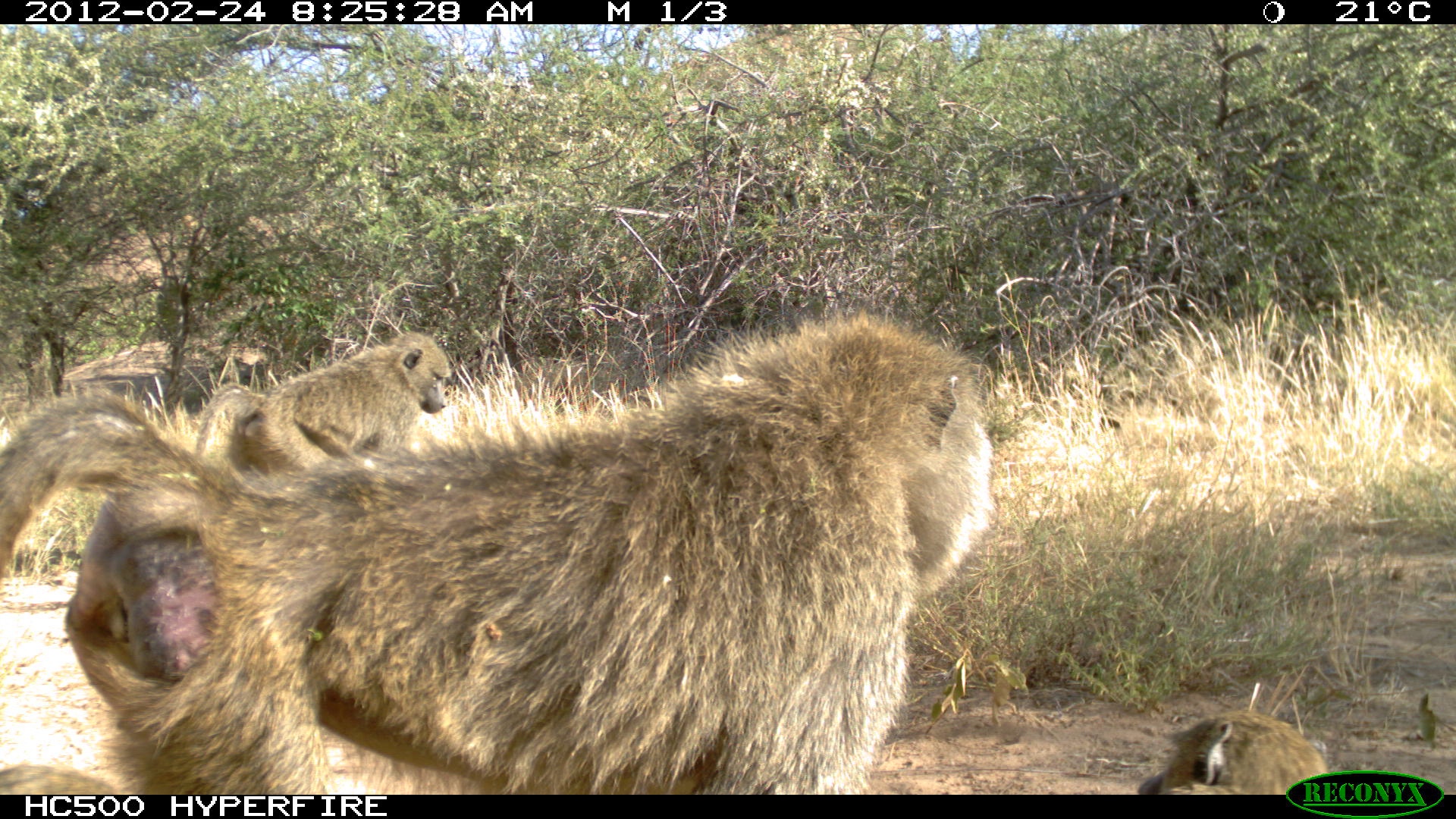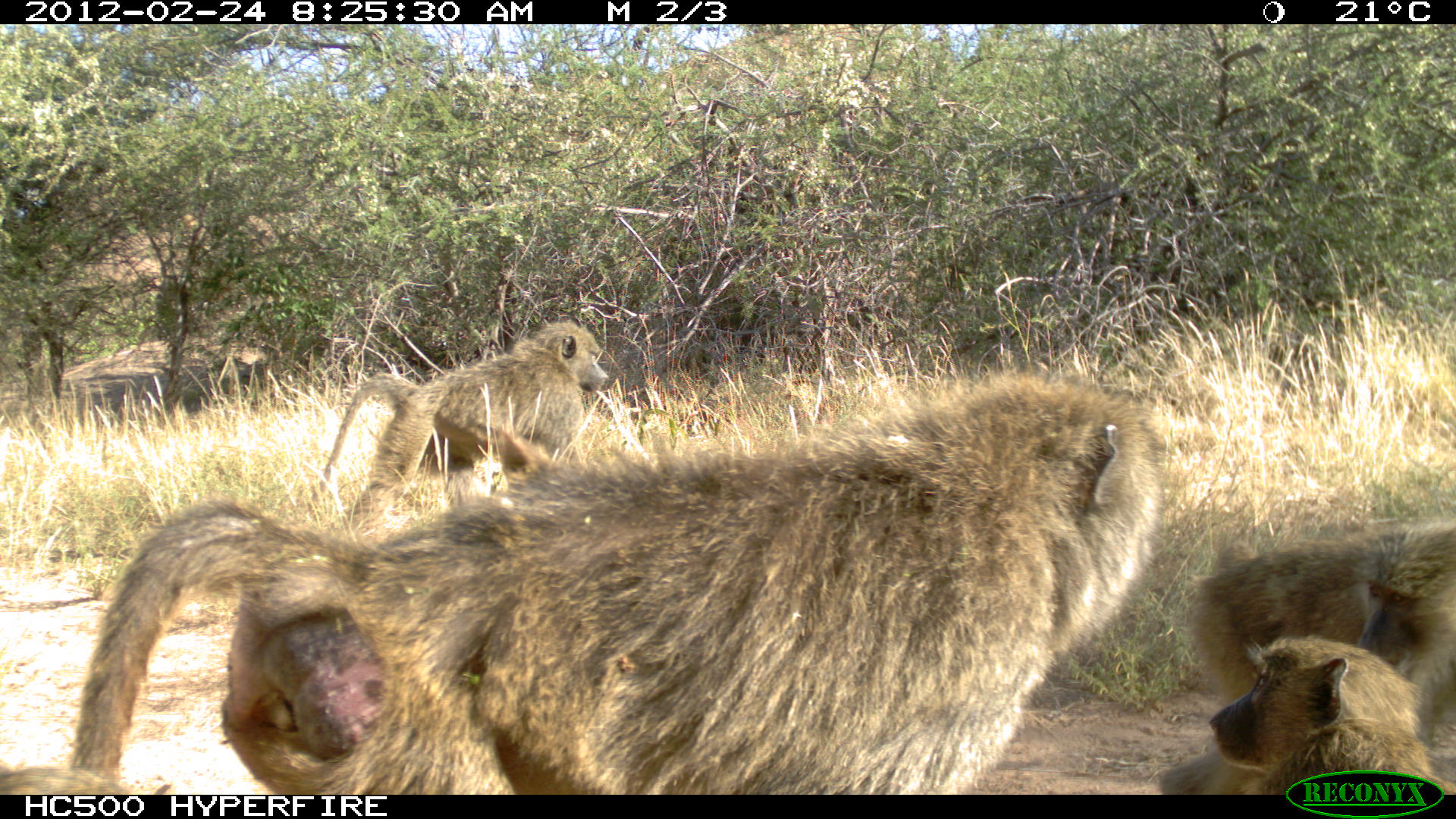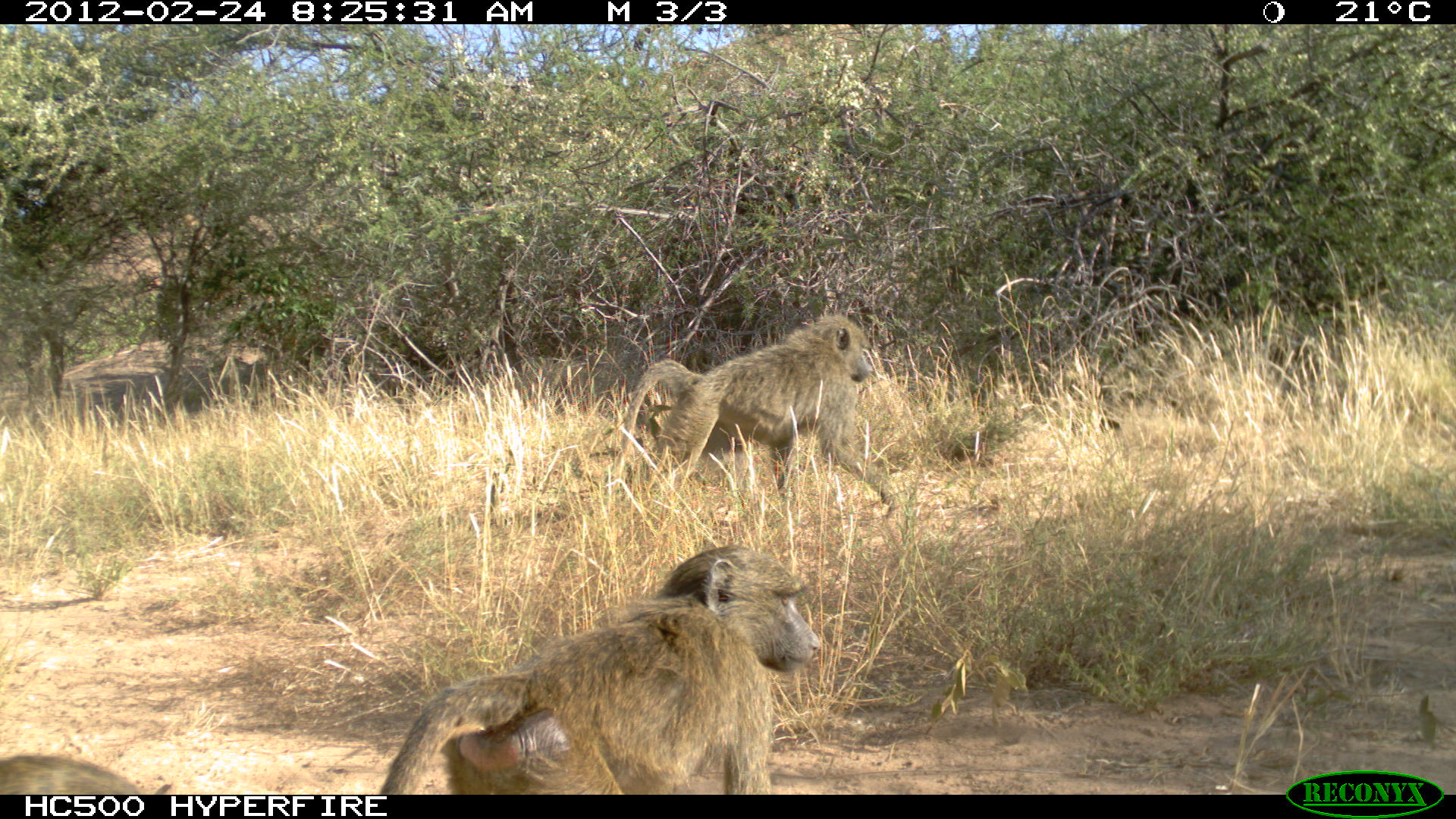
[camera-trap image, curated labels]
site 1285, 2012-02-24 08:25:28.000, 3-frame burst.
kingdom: Animalia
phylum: Chordata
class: Mammalia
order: Primates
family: Cercopithecidae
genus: Papio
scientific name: Papio anubis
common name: olive baboon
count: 4